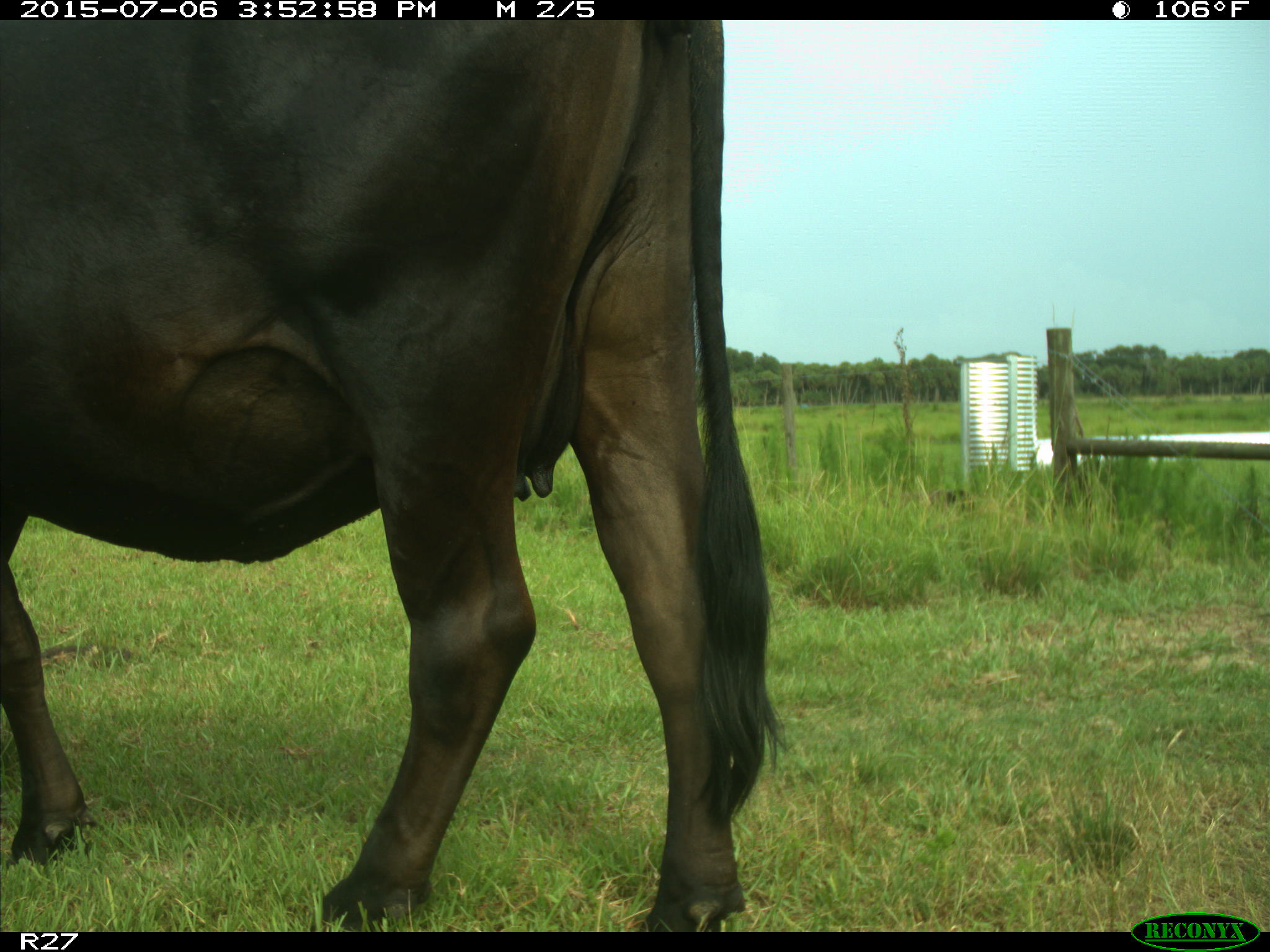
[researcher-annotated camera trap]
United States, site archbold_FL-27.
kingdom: Animalia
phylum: Chordata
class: Mammalia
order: Artiodactyla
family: Bovidae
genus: Bos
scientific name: Bos taurus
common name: domestic cow